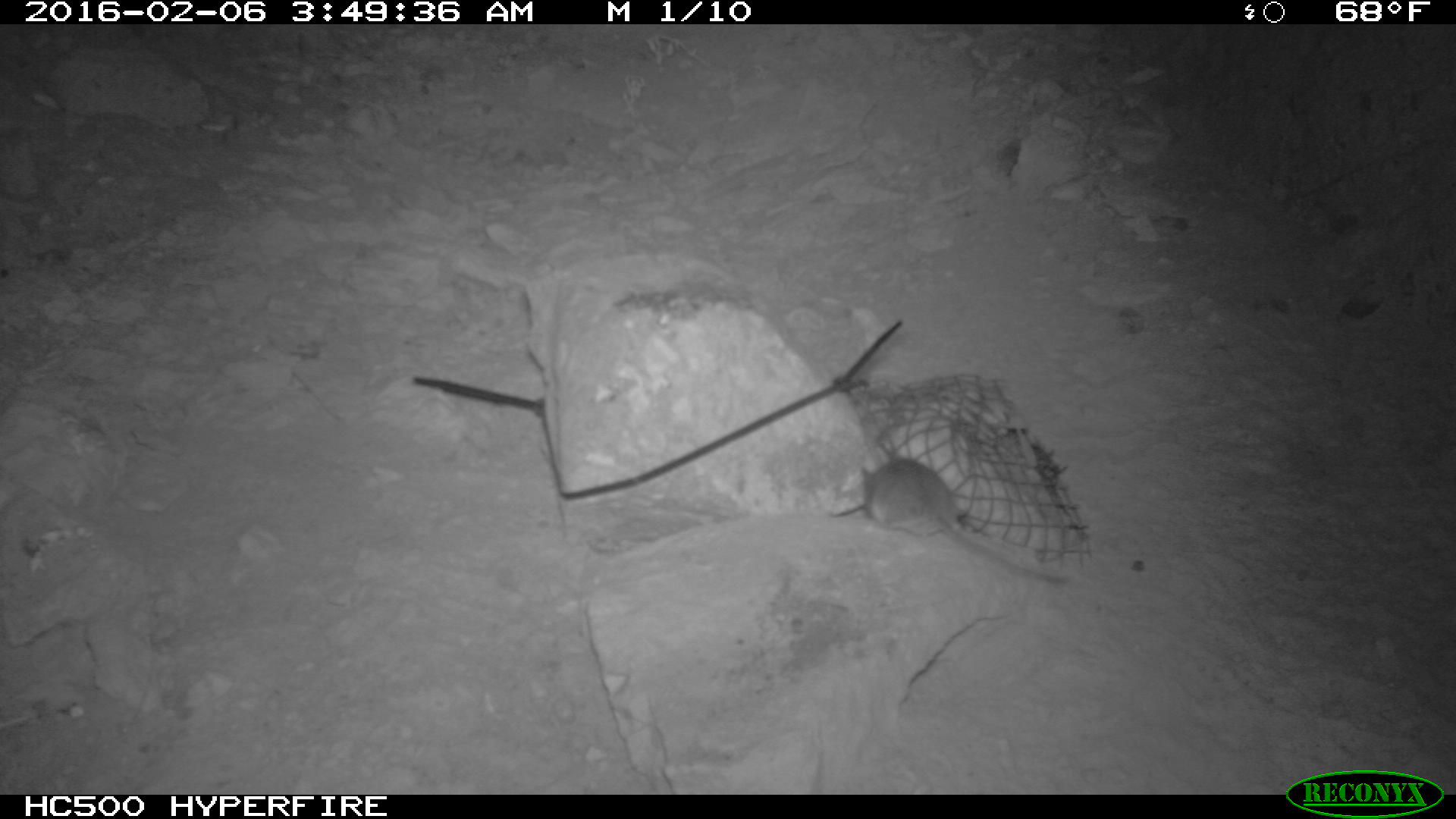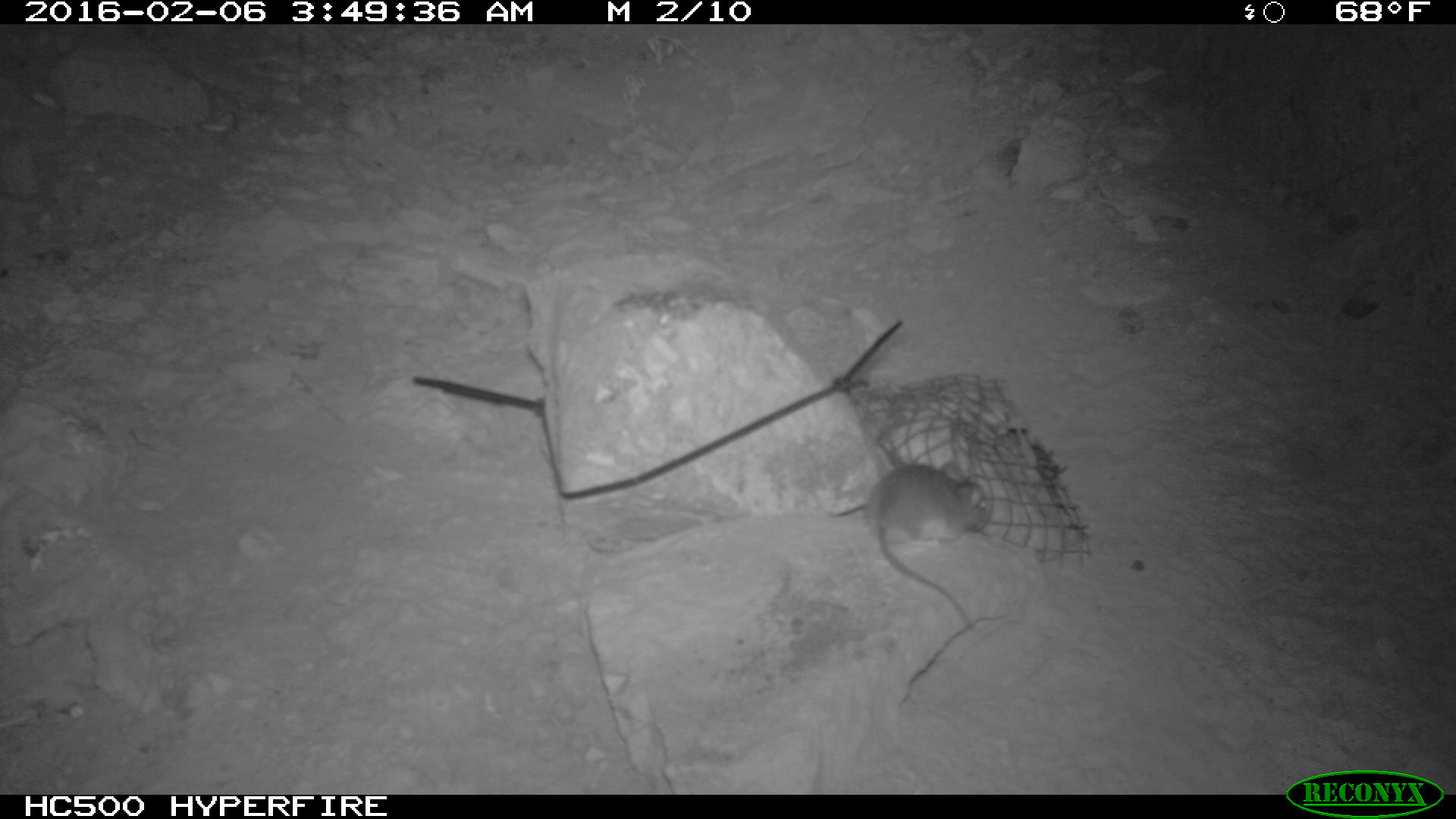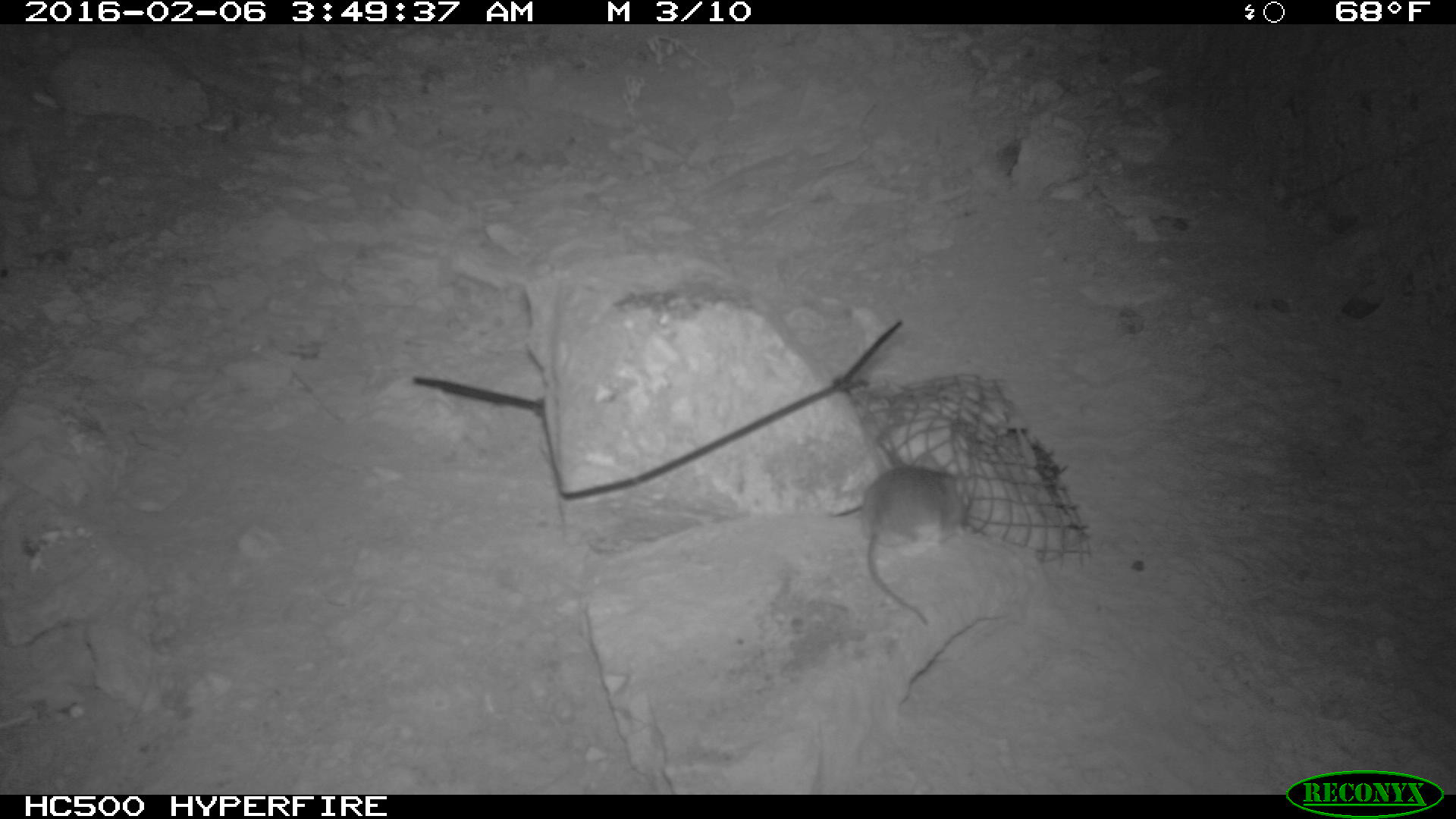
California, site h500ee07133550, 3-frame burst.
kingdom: Animalia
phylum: Chordata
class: Mammalia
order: Rodentia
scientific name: Rodentia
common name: rodent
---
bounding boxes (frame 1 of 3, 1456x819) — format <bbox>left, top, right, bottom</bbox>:
rodent: <bbox>858, 447, 1076, 579</bbox>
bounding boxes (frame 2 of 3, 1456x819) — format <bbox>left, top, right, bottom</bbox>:
rodent: <bbox>864, 460, 993, 631</bbox>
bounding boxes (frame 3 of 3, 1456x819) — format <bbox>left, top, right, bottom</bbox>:
rodent: <bbox>861, 453, 968, 625</bbox>